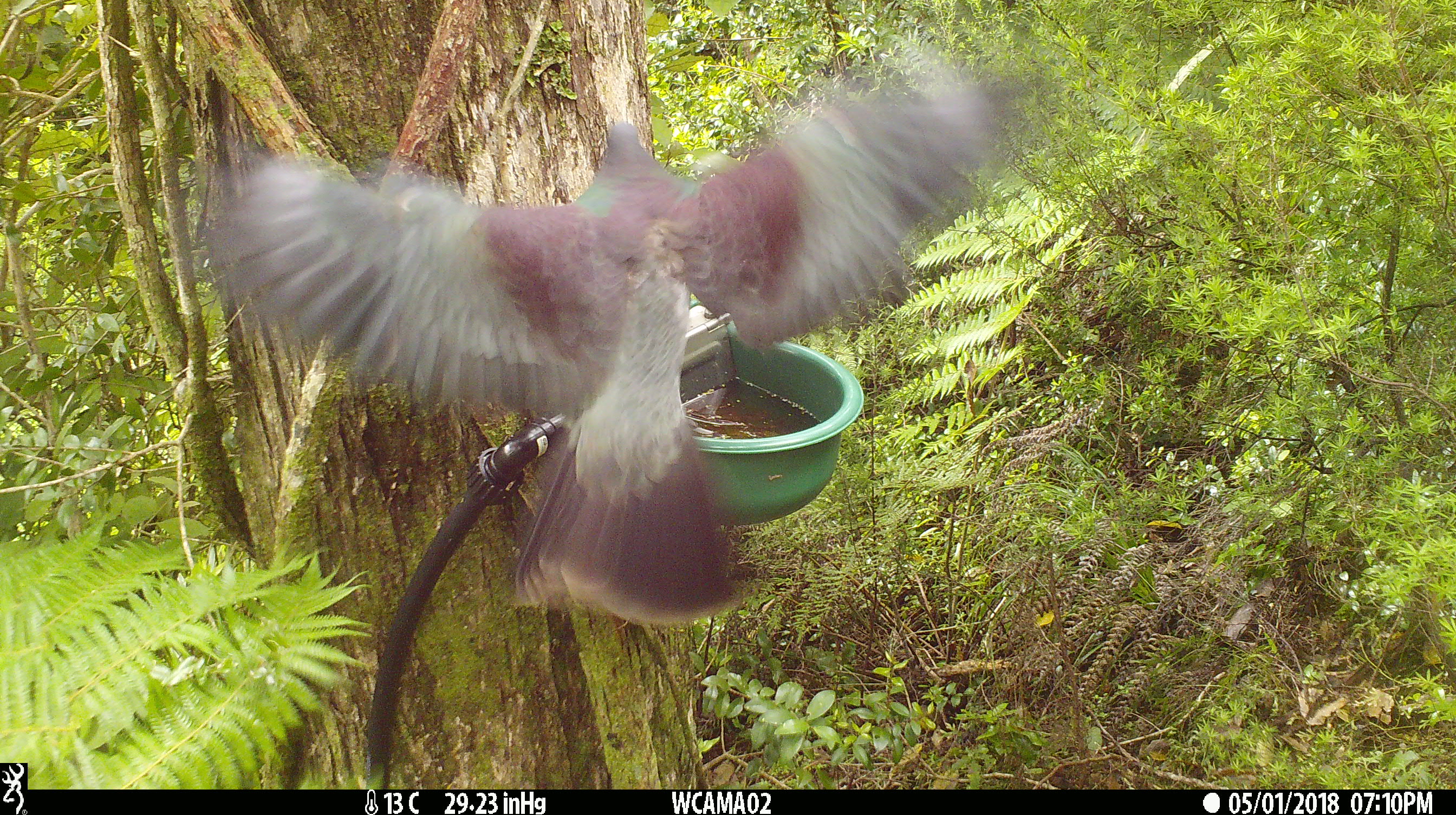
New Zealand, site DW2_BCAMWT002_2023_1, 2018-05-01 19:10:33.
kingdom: Animalia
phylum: Chordata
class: Aves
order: Columbiformes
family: Columbidae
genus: Hemiphaga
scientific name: Hemiphaga novaeseelandiae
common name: new zealand pigeon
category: kereru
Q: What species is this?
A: Kereru (new zealand pigeon) (Hemiphaga novaeseelandiae).